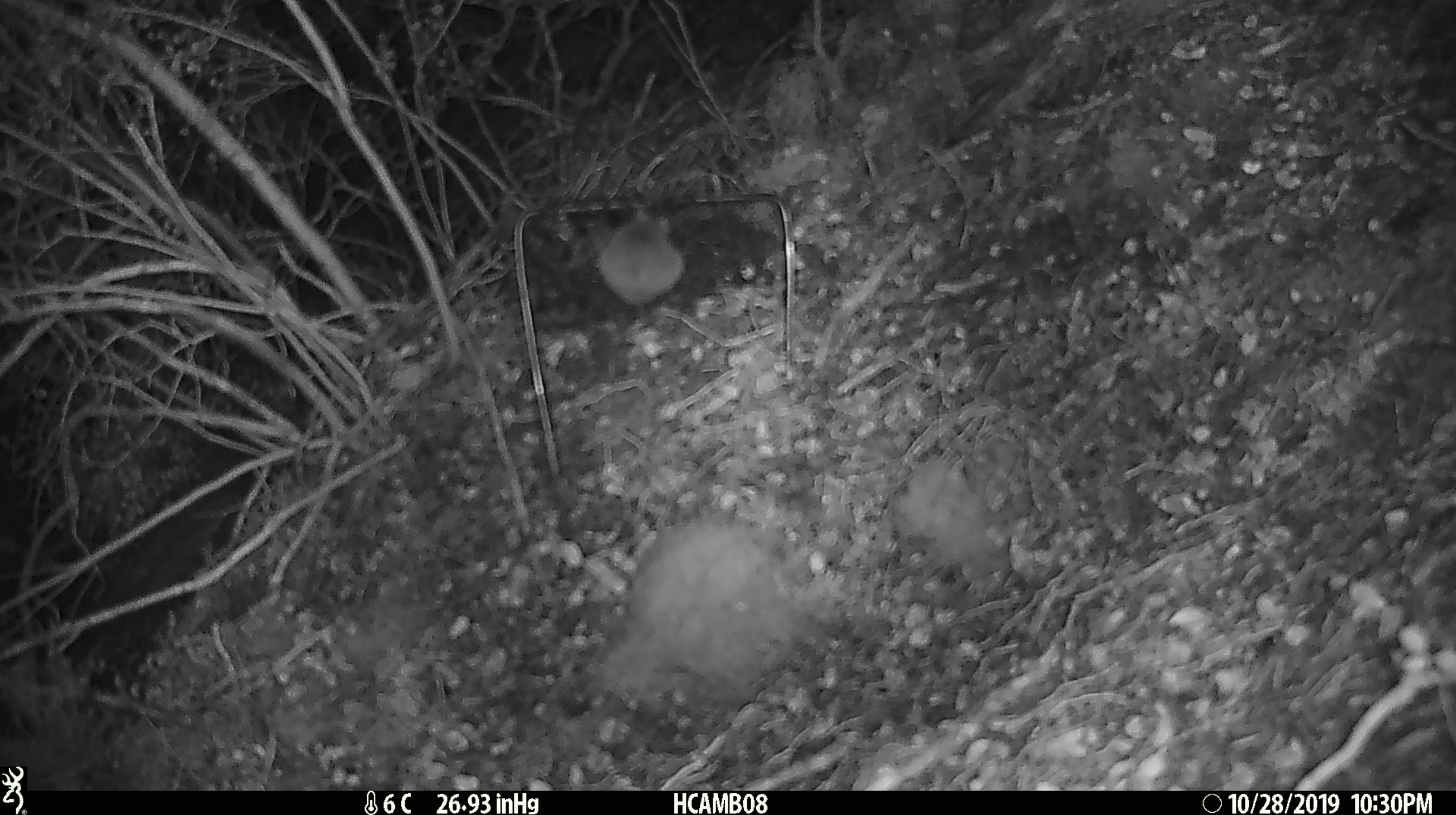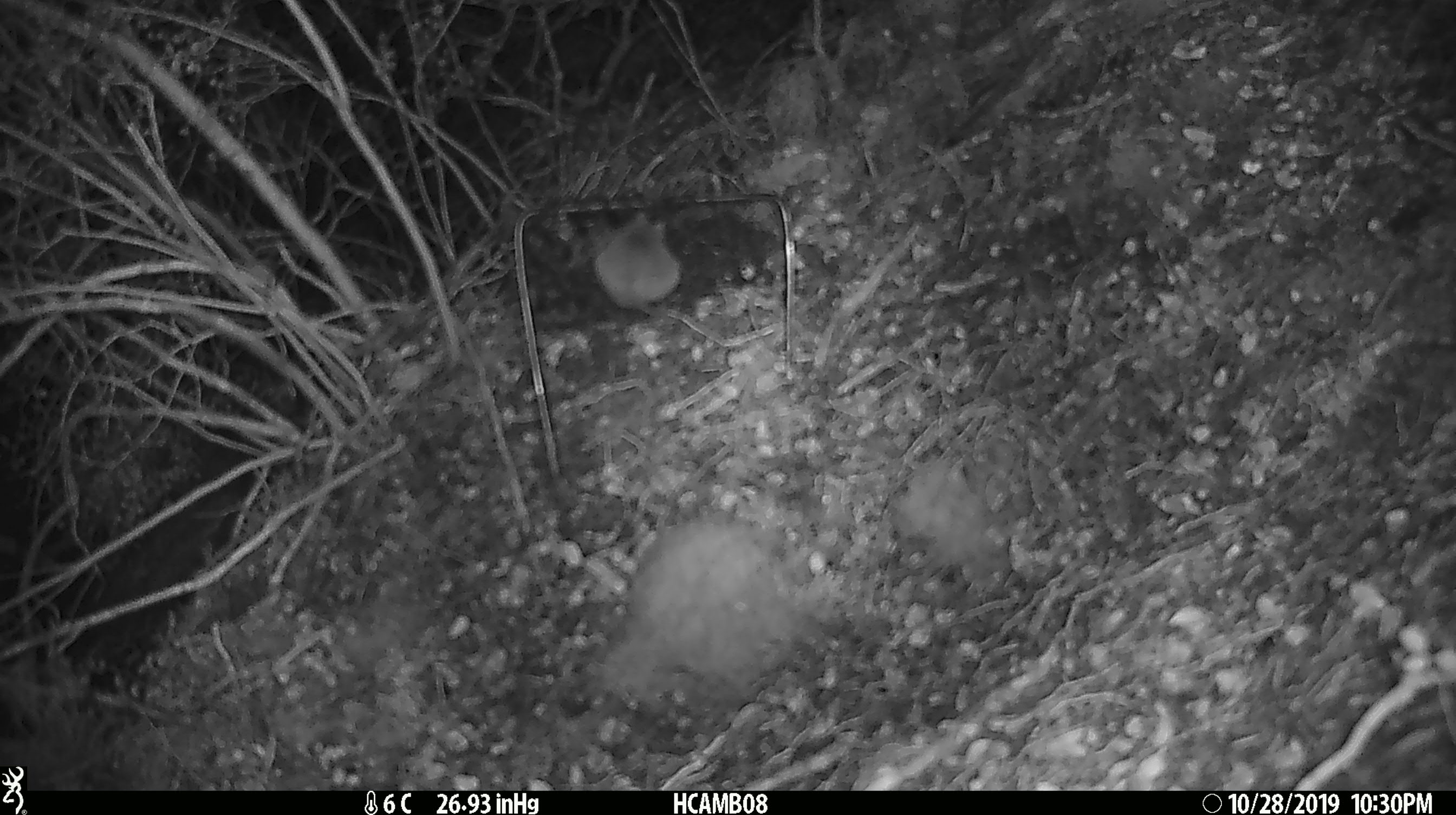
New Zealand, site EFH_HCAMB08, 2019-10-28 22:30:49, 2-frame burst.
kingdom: Animalia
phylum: Chordata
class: Mammalia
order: Rodentia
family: Muridae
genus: Mus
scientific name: Mus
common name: mouse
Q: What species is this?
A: Mouse (Mus).